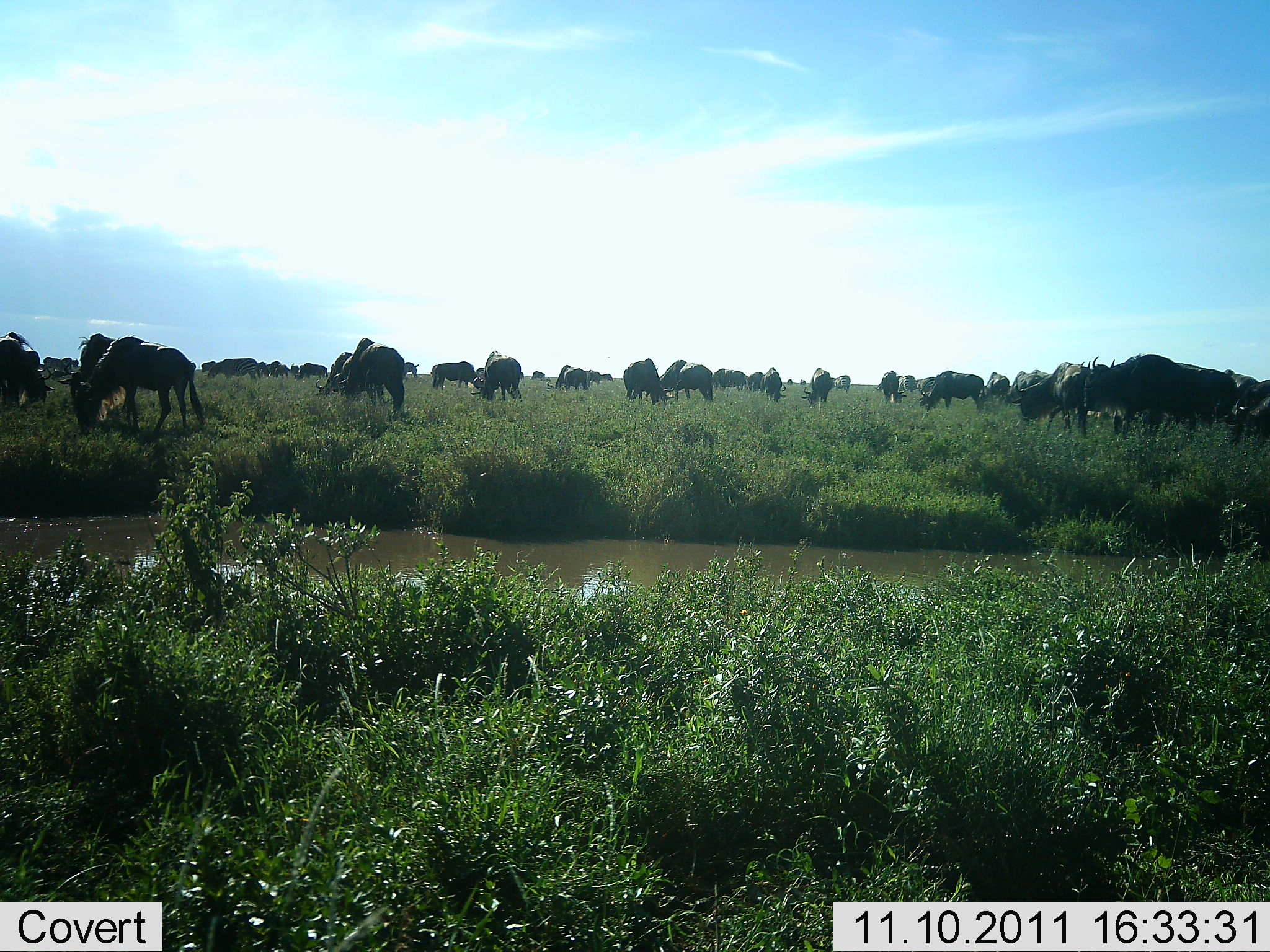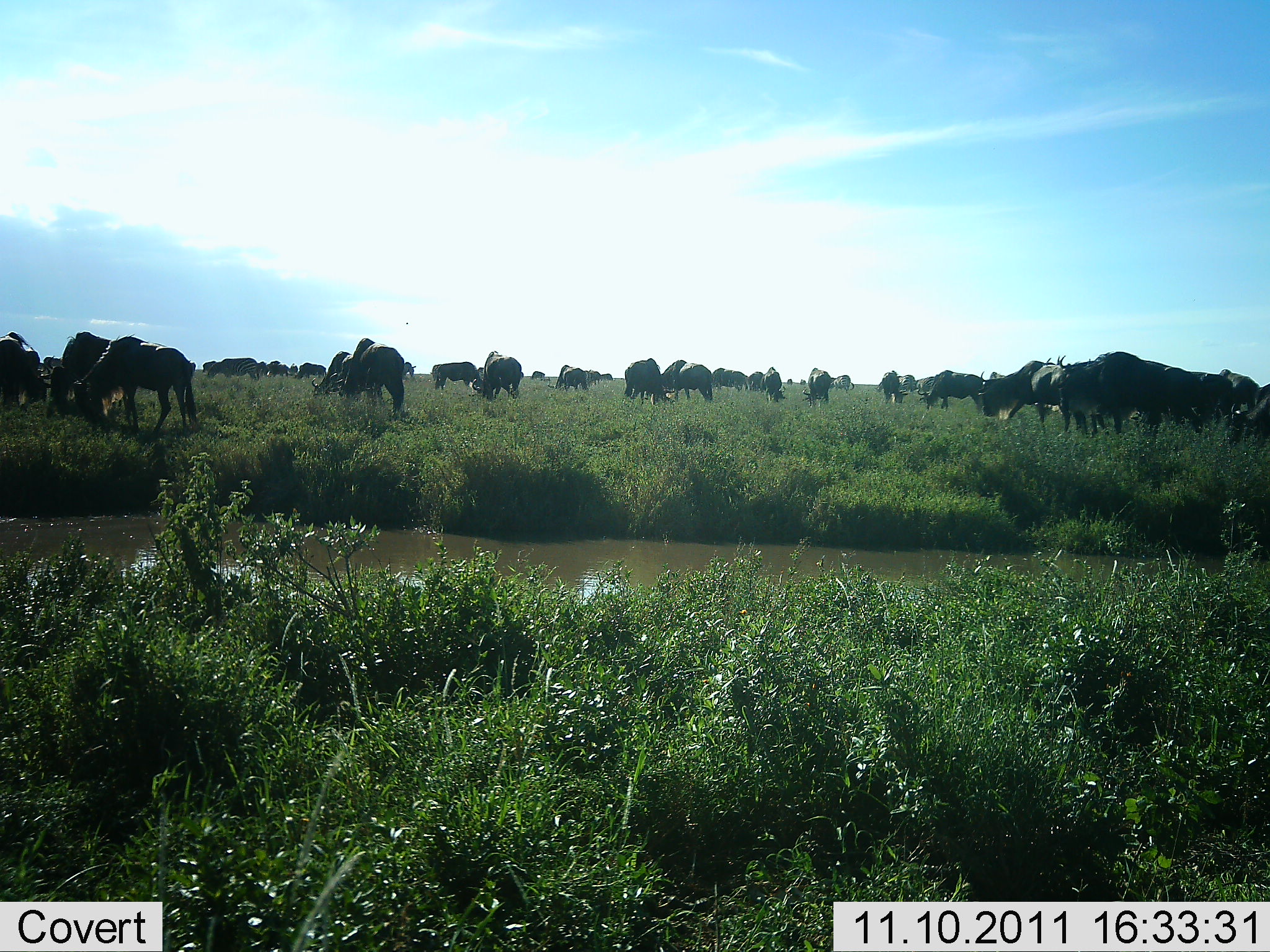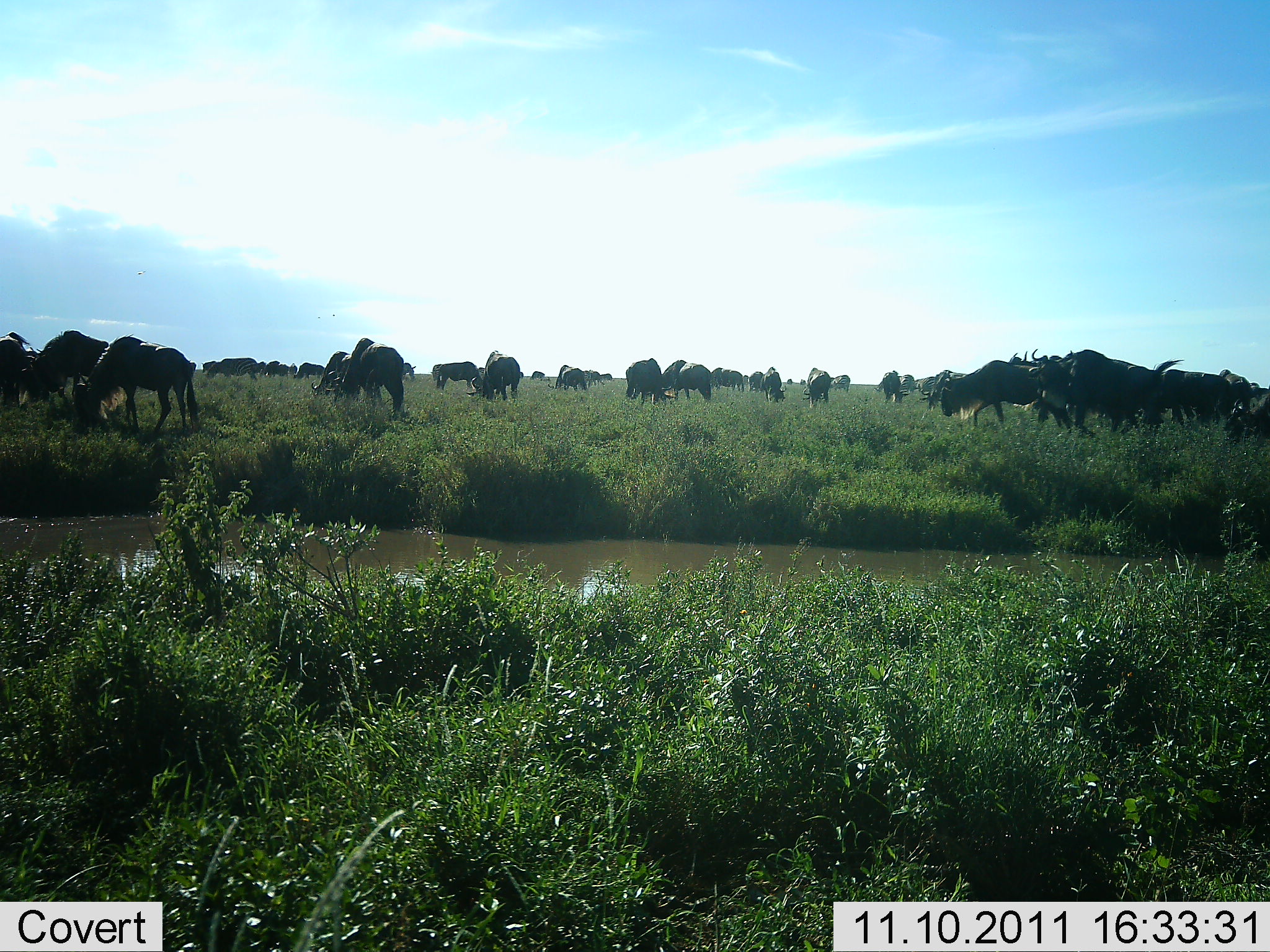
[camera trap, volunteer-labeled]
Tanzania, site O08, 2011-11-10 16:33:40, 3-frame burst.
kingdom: Animalia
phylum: Chordata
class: Mammalia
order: Artiodactyla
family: Bovidae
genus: Connochaetes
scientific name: Connochaetes taurinus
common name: blue wildebeest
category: wildebeest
Wildebeest (blue wildebeest) (Connochaetes taurinus), count 11-50. Behavior (volunteer vote fractions): standing 58%, resting 8%, moving 42%, interacting 8%. Young present (vote fraction): 0%. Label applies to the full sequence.